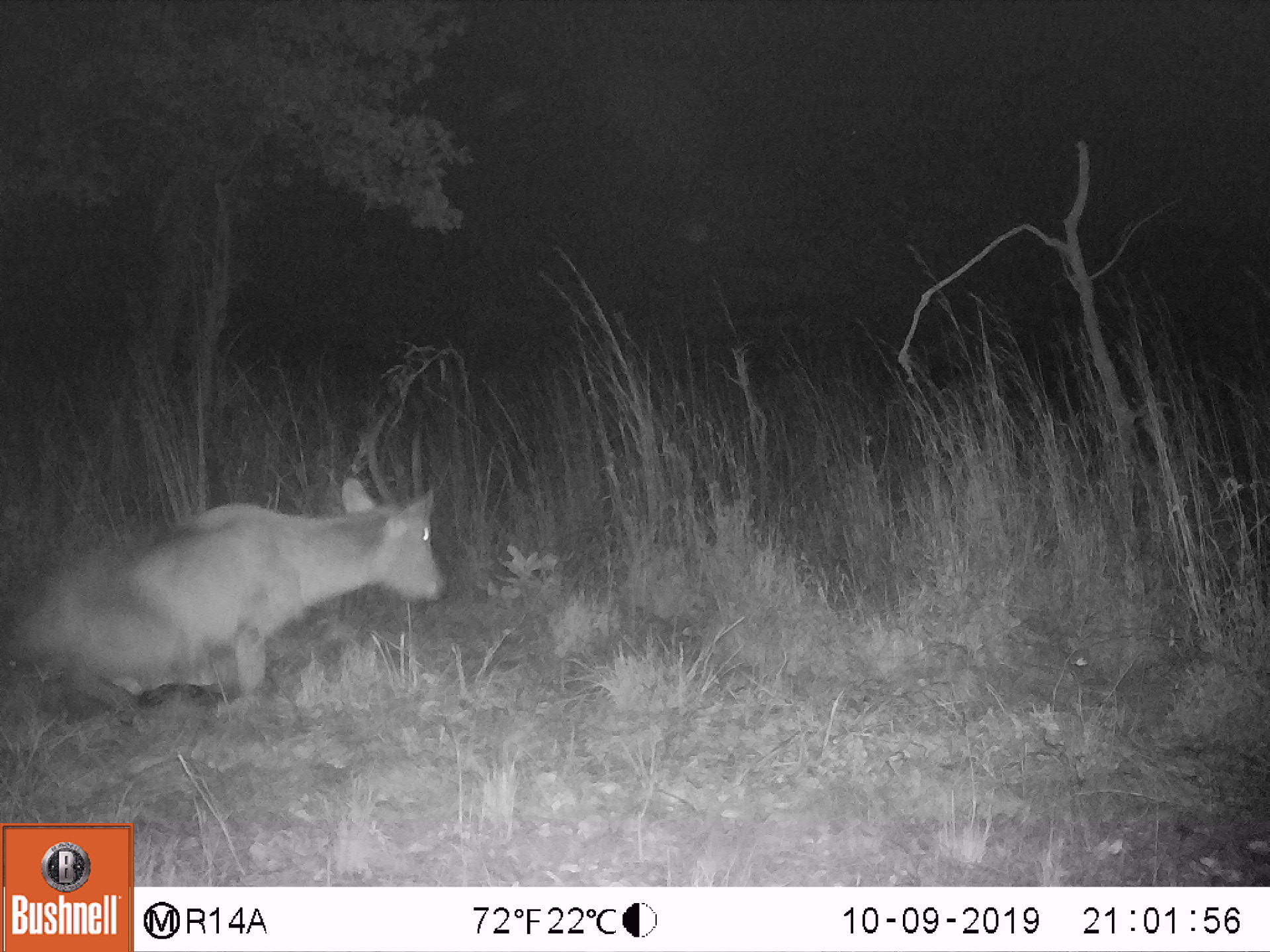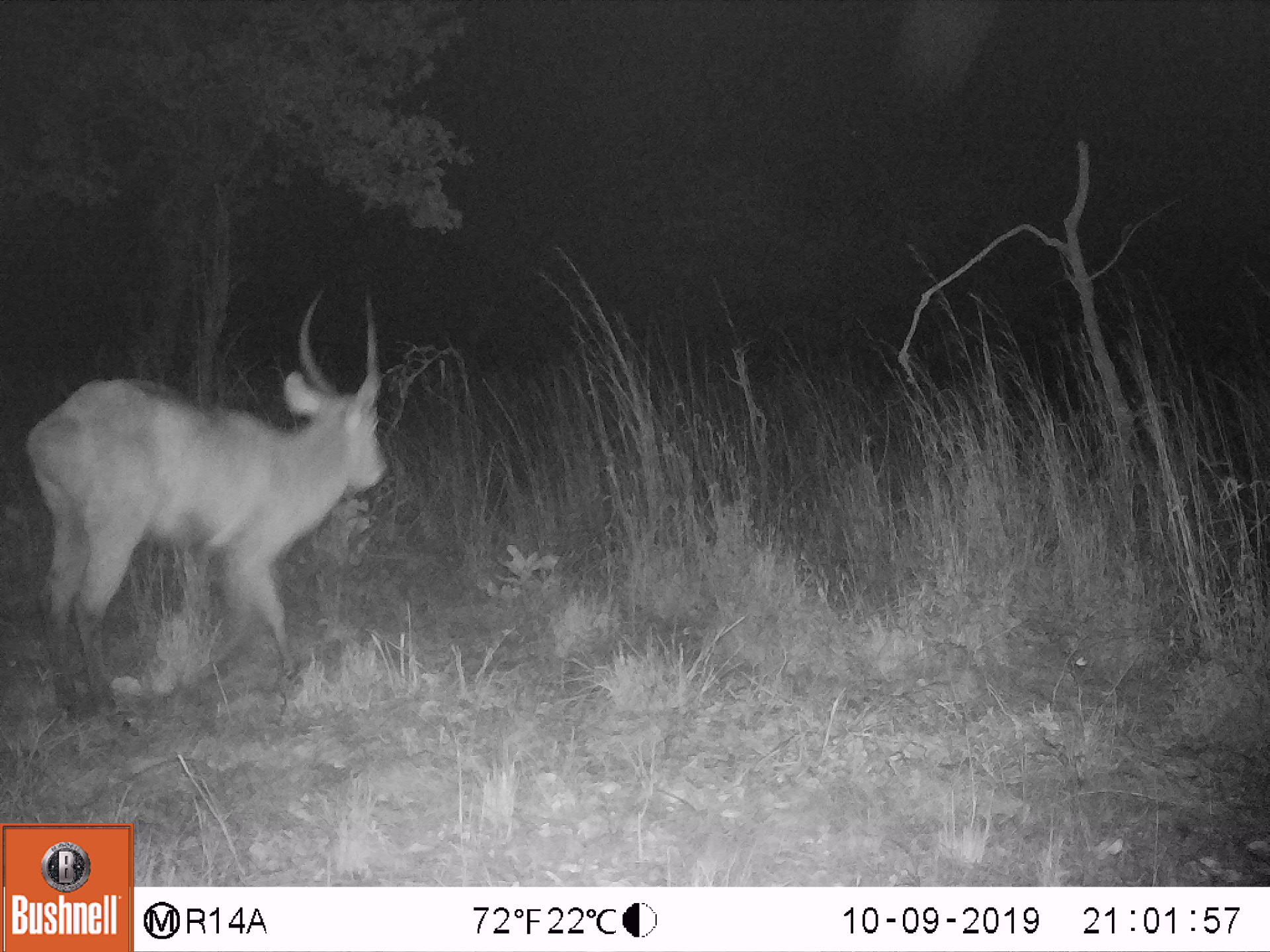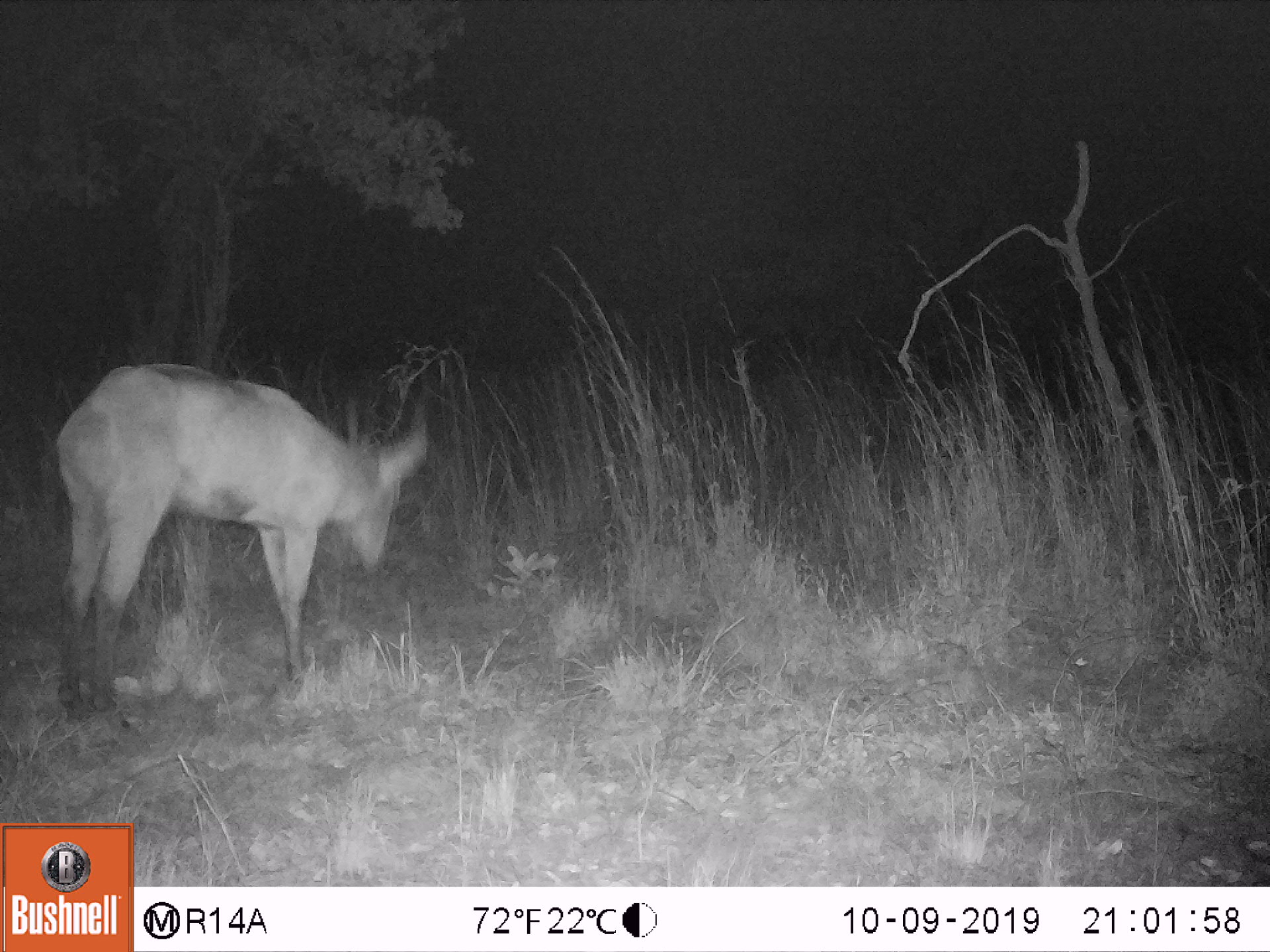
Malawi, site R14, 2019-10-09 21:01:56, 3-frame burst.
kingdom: Animalia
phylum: Chordata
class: Mammalia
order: Artiodactyla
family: Bovidae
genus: Kobus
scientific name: Kobus ellipsiprymnus ellipsiprymnus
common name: common waterbuck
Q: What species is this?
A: Common waterbuck (Kobus ellipsiprymnus ellipsiprymnus).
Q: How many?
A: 1.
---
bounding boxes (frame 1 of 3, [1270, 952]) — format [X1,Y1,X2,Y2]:
common waterbuck: [29,415,452,723]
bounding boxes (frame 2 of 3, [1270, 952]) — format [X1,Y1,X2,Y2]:
common waterbuck: [29,288,394,734]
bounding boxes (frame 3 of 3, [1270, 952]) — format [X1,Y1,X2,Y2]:
common waterbuck: [42,362,427,725]